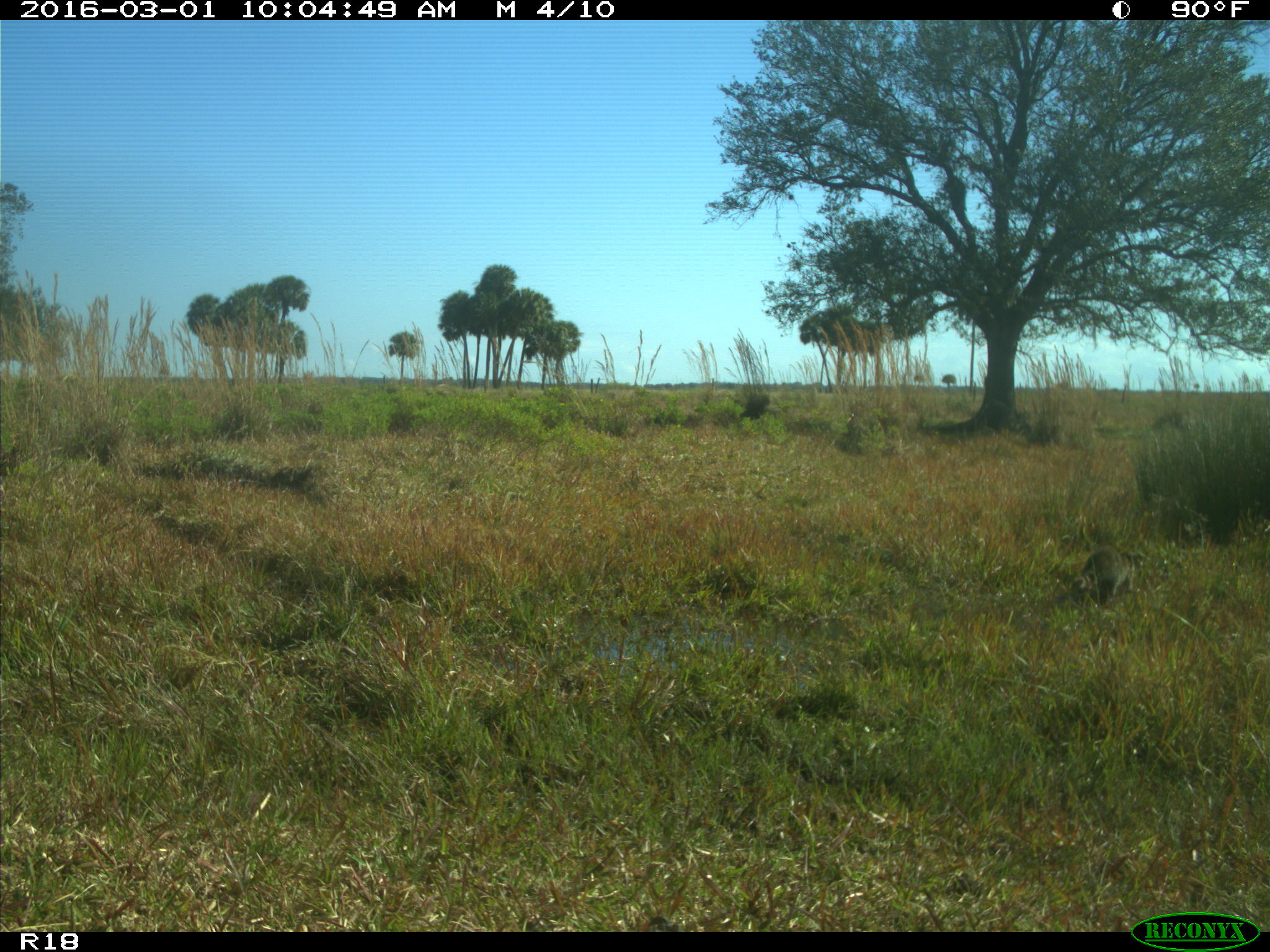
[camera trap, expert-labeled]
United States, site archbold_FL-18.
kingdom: Animalia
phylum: Chordata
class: Mammalia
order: Carnivora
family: Procyonidae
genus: Procyon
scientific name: Procyon lotor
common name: common raccoon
Procyon lotor (common raccoon).